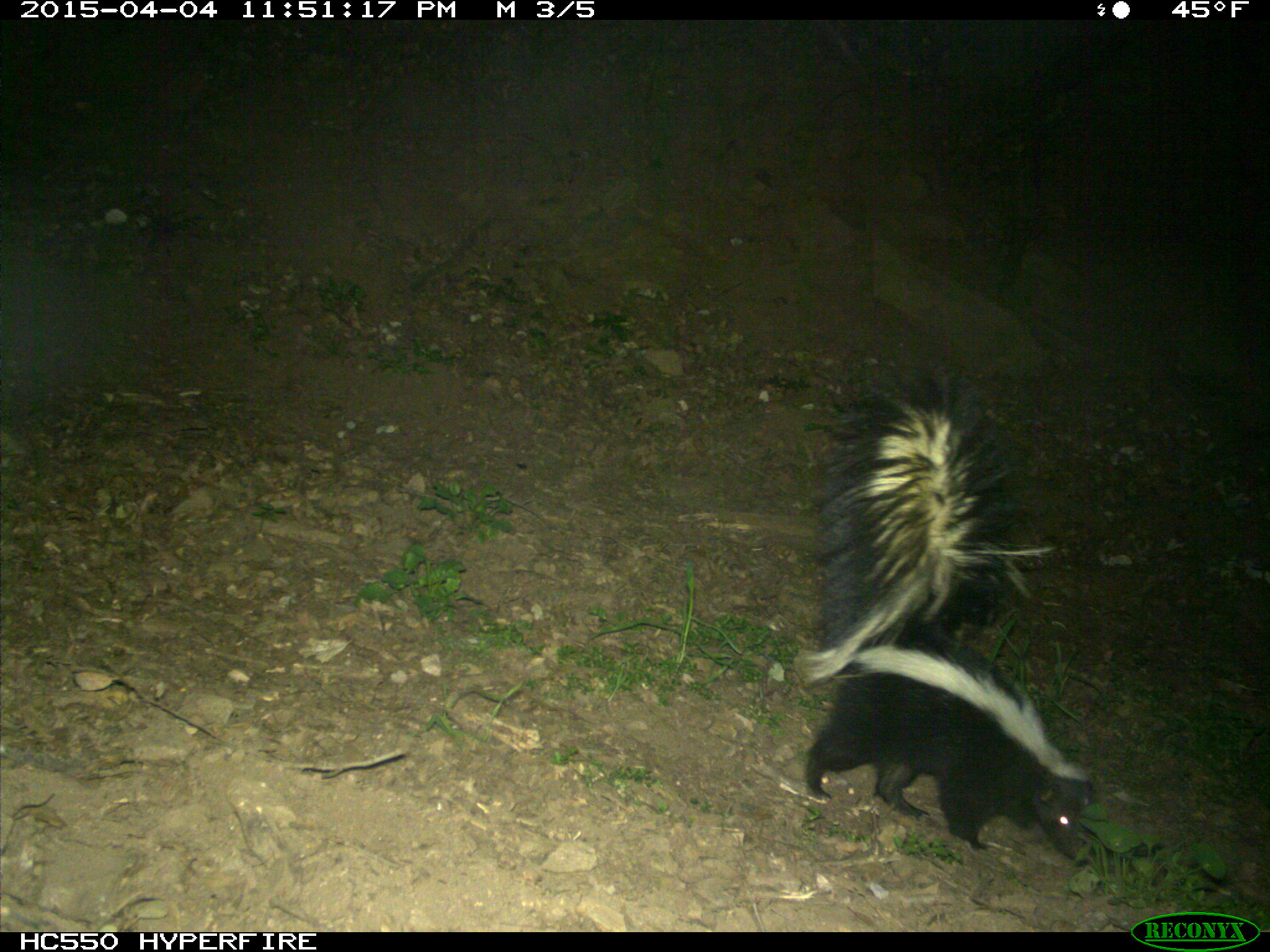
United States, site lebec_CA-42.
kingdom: Animalia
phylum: Chordata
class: Mammalia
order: Carnivora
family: Mephitidae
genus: Mephitis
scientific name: Mephitis mephitis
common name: striped skunk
Mephitis mephitis (striped skunk).